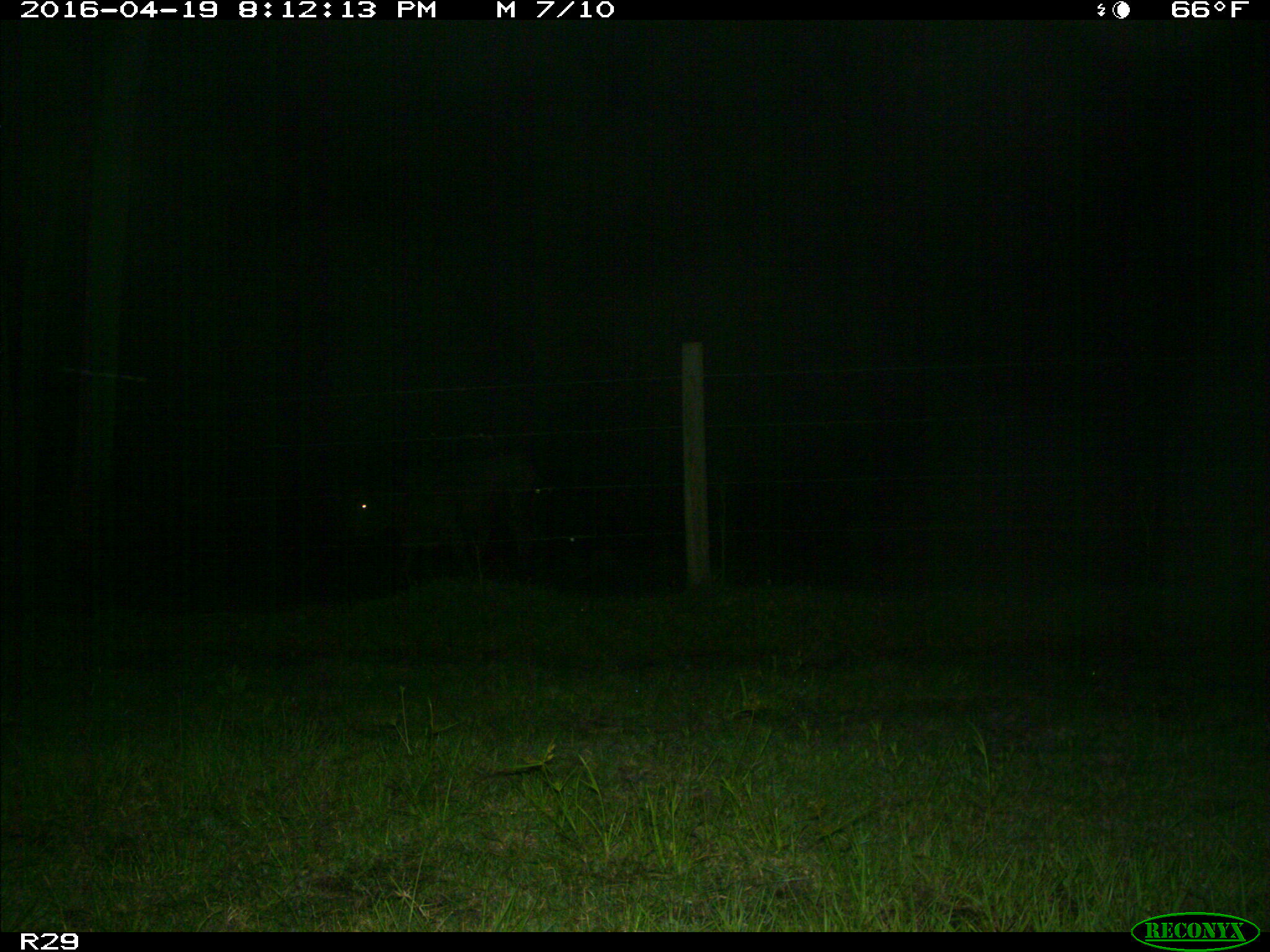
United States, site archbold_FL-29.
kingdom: Animalia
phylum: Chordata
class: Mammalia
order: Artiodactyla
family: Bovidae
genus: Bos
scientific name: Bos taurus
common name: domestic cow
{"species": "Bos taurus (domestic cow)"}